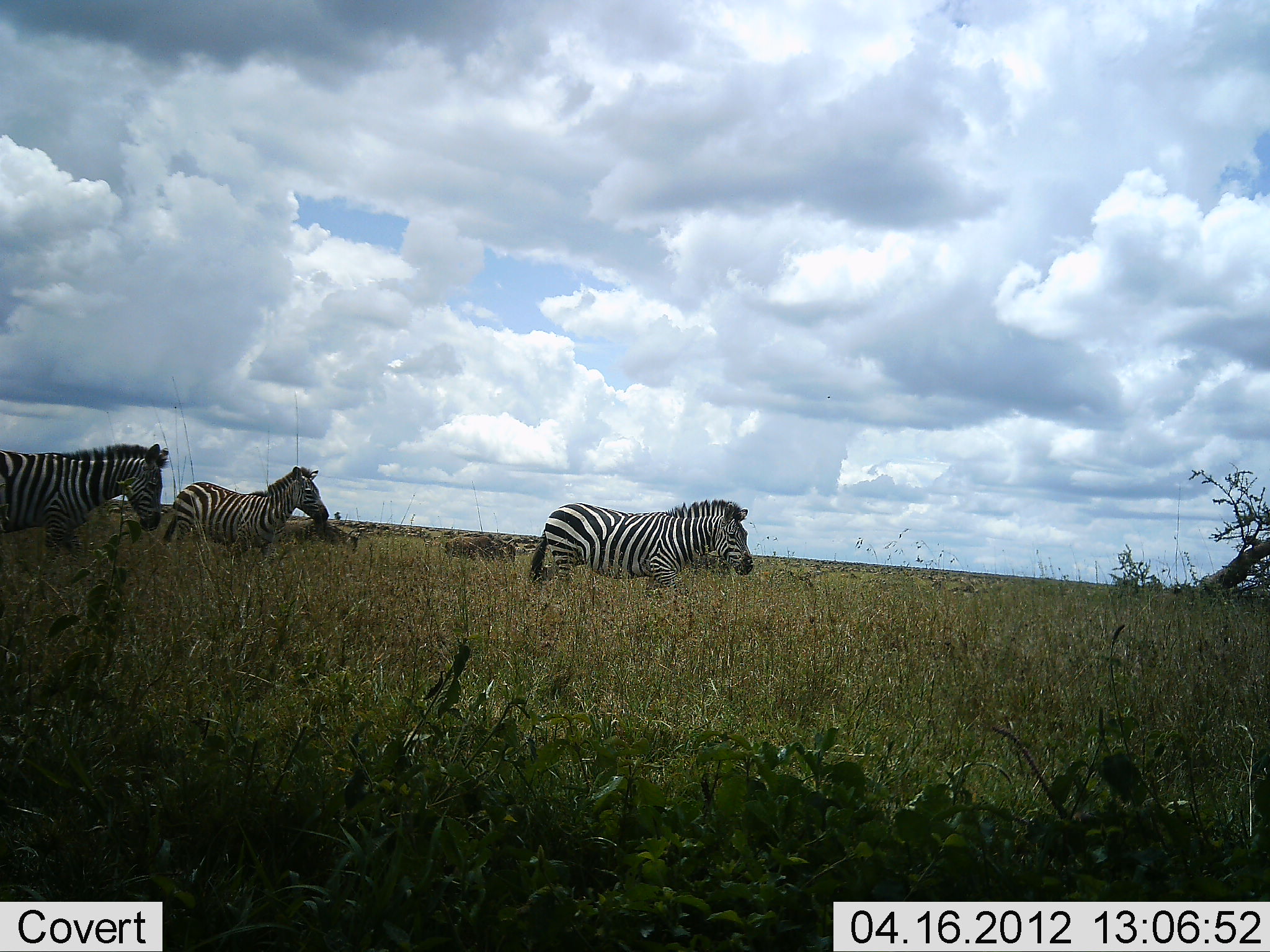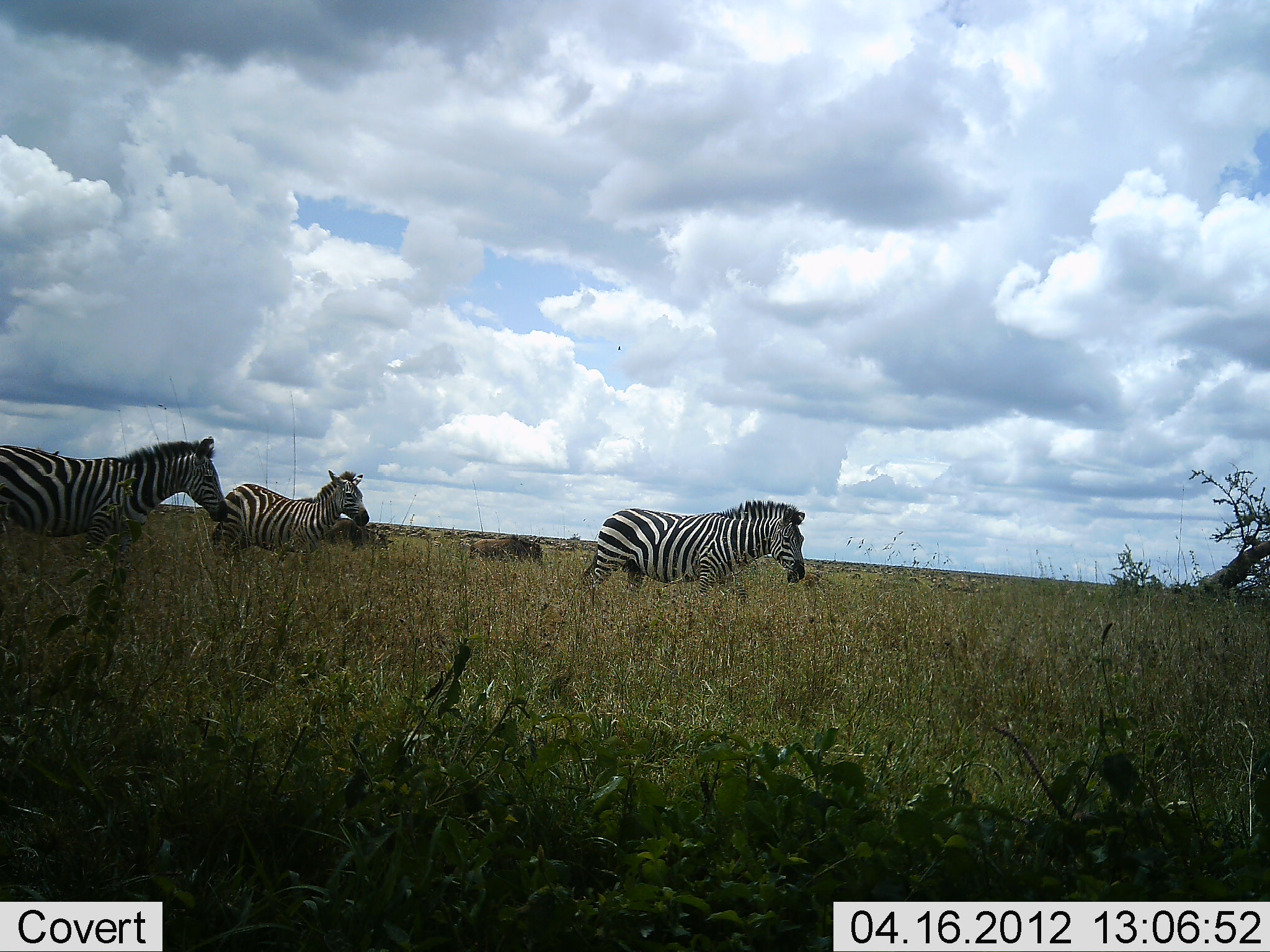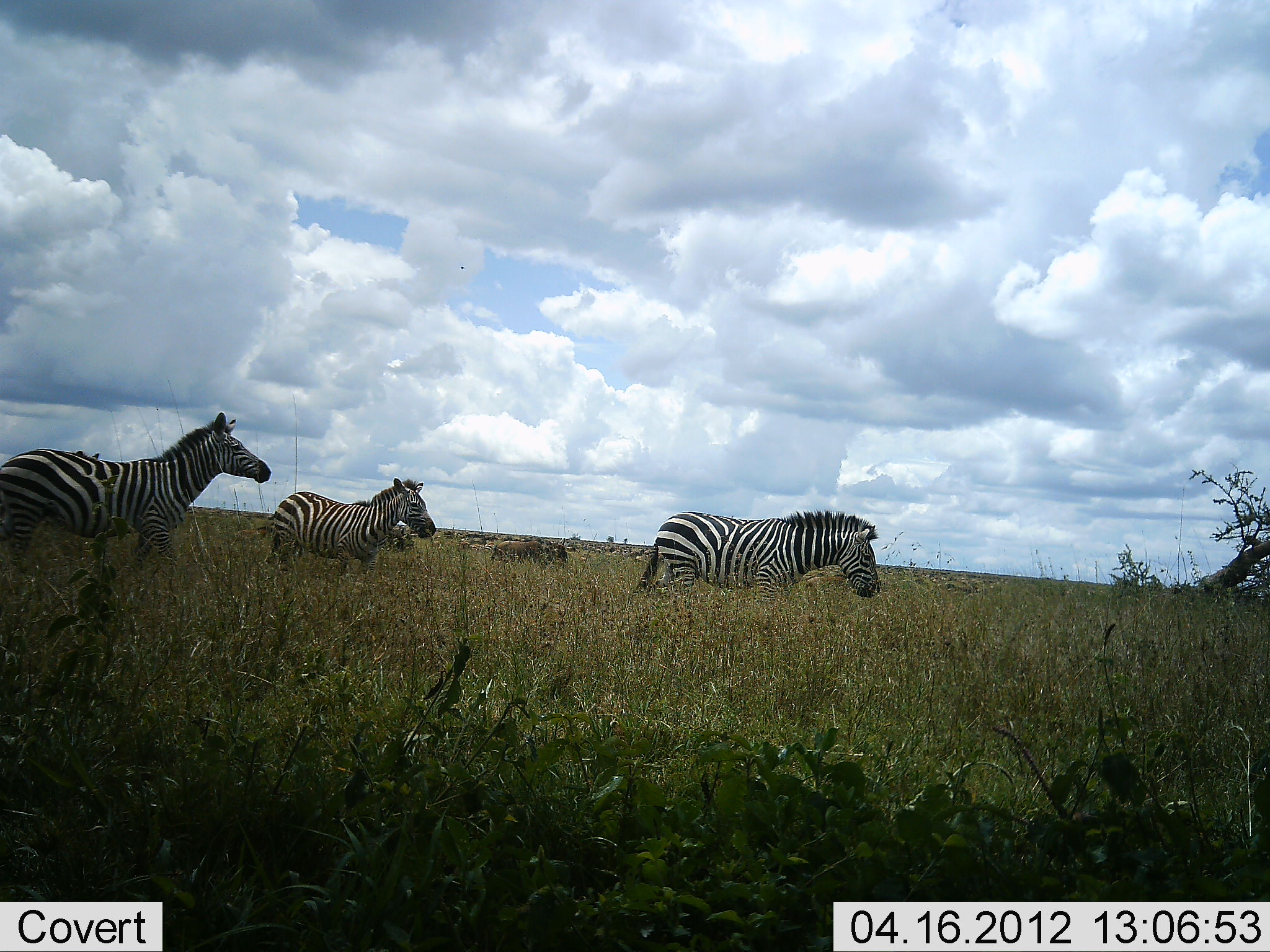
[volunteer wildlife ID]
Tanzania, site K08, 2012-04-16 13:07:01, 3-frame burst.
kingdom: Animalia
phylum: Chordata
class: Mammalia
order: Artiodactyla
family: Bovidae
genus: Connochaetes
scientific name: Connochaetes taurinus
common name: blue wildebeest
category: wildebeest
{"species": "wildebeest (blue wildebeest) (Connochaetes taurinus)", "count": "2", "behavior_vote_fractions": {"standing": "8%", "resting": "0%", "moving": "92%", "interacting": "0%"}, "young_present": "0%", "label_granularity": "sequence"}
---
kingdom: Animalia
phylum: Chordata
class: Mammalia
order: Perissodactyla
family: Equidae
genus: Equus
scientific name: Equus quagga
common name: plains zebra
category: zebra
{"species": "zebra (plains zebra) (Equus quagga)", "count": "3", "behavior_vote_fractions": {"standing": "12%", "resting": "0%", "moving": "96%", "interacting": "0%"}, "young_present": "0%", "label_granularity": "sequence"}